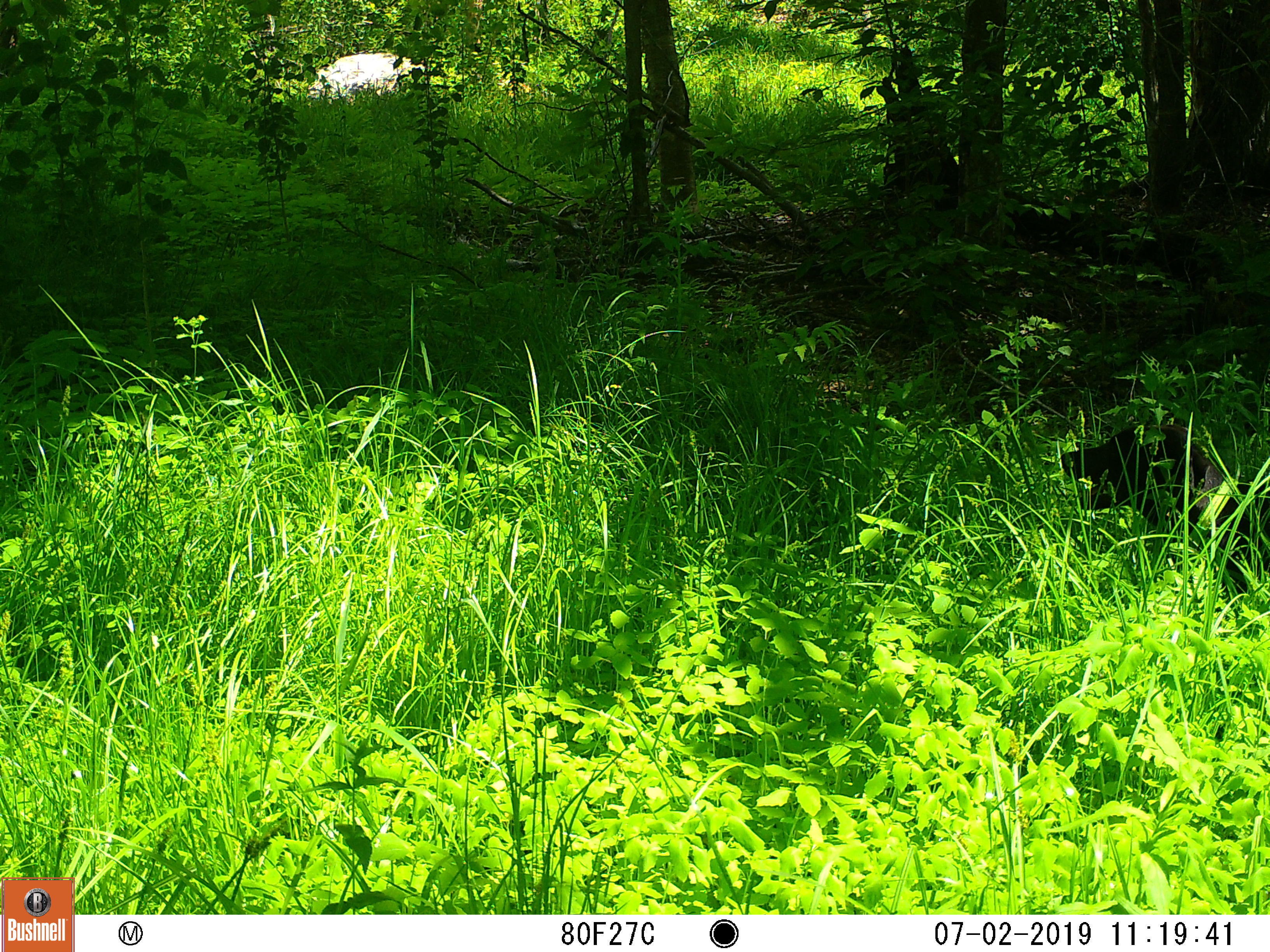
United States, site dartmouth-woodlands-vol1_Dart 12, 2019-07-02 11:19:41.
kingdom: Animalia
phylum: Chordata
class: Mammalia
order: Carnivora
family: Canidae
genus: Canis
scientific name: Canis familiaris familiaris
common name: domestic dog